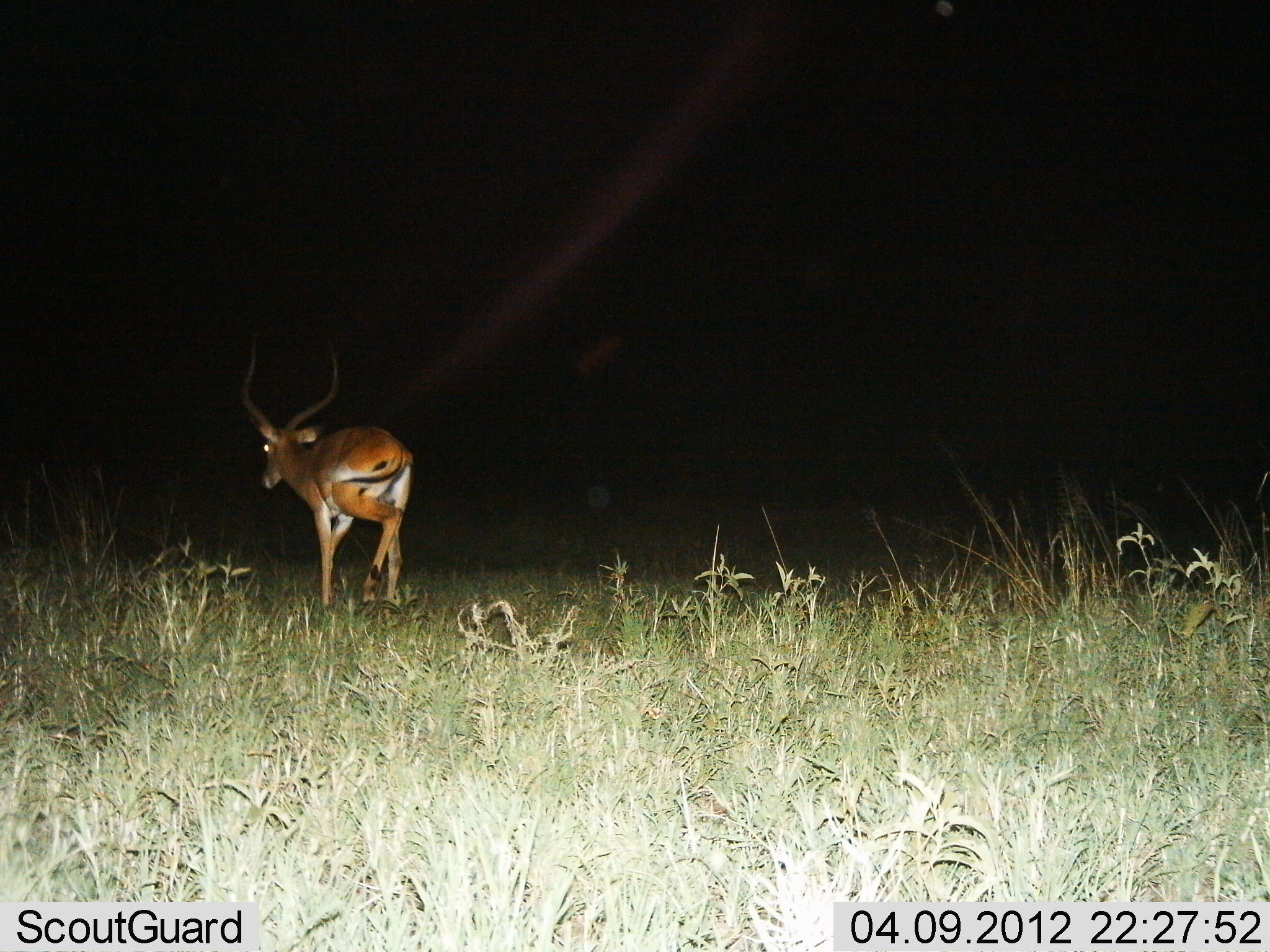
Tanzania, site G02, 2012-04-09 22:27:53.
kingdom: Animalia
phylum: Chordata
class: Mammalia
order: Artiodactyla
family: Bovidae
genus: Aepyceros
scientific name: Aepyceros melampus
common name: impala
Impala (Aepyceros melampus), count 1. Behavior (volunteer vote fractions): standing 21%, resting 0%, moving 84%, interacting 0%. Young present (vote fraction): 0%. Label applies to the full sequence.